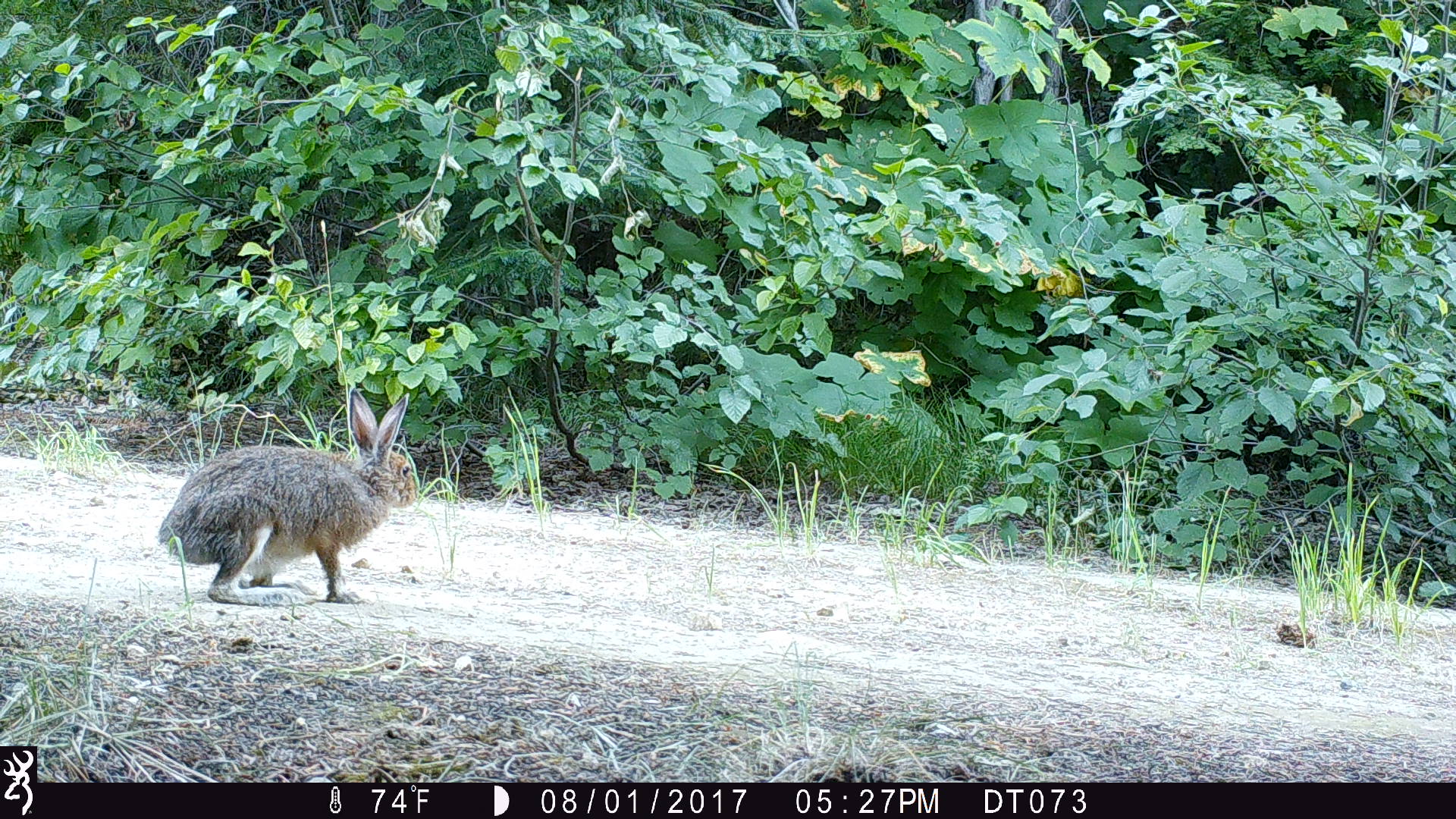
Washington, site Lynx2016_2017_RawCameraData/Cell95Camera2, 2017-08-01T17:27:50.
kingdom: Animalia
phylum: Chordata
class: Mammalia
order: Lagomorpha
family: Leporidae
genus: Lepus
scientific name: Lepus americanus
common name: snowshoe hare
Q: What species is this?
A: Lepus americanus (snowshoe hare).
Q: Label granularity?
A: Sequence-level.